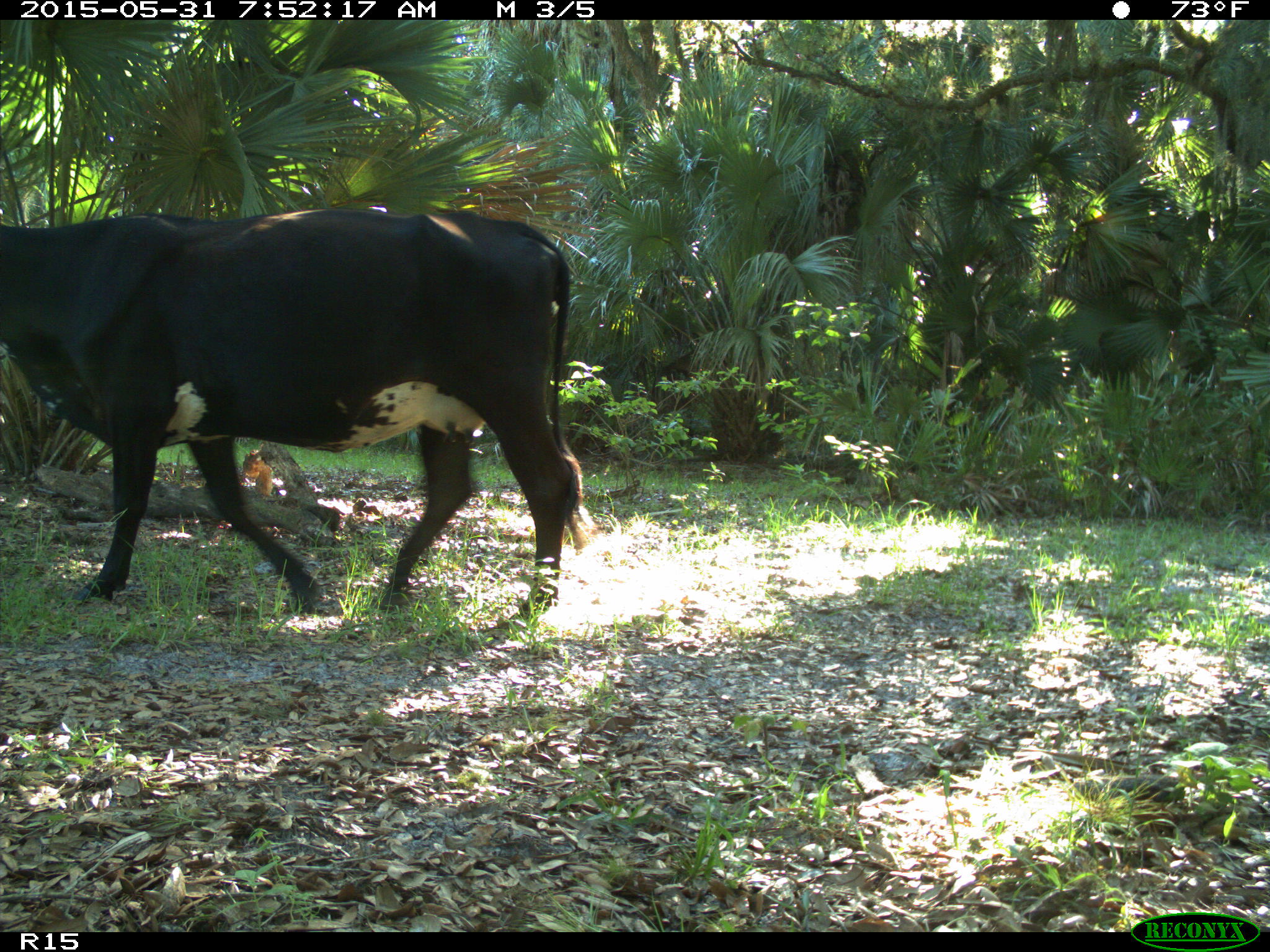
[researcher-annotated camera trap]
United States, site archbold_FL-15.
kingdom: Animalia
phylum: Chordata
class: Mammalia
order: Artiodactyla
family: Bovidae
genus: Bos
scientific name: Bos taurus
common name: domestic cow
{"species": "Bos taurus (domestic cow)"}